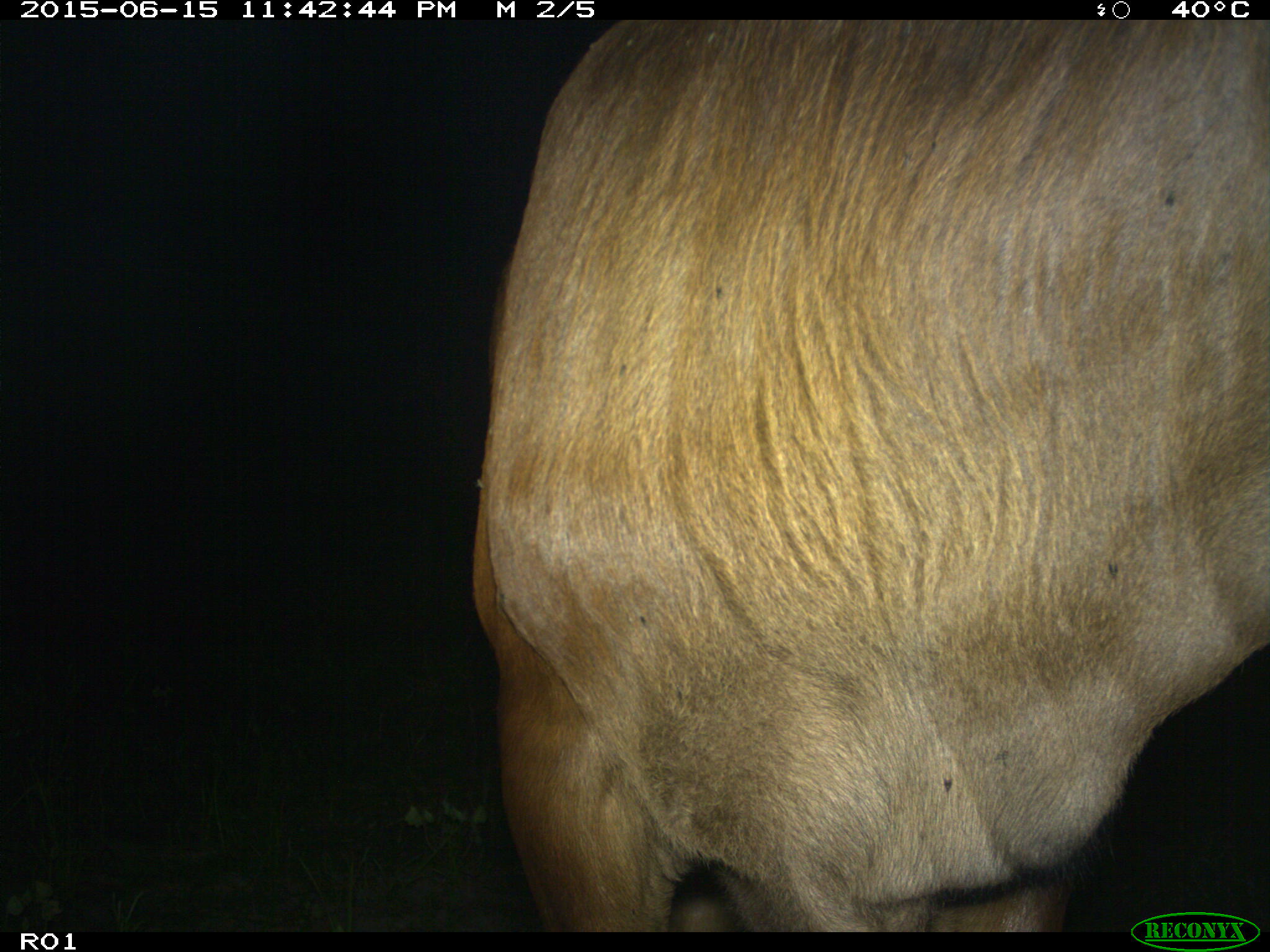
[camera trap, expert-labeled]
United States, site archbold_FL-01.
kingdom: Animalia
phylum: Chordata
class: Mammalia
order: Artiodactyla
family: Bovidae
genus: Bos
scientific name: Bos taurus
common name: domestic cow